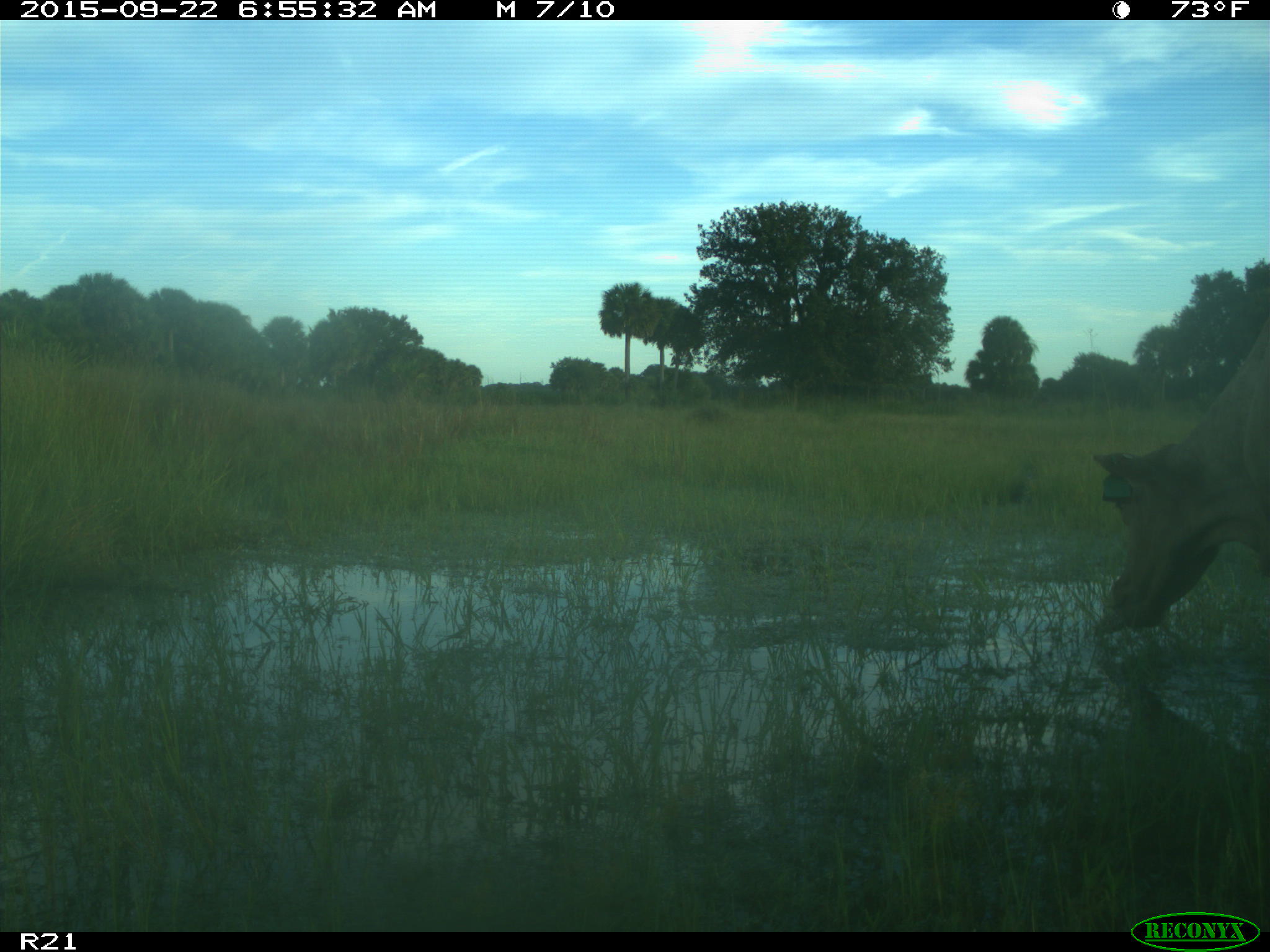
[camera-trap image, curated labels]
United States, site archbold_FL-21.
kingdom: Animalia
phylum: Chordata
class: Mammalia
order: Artiodactyla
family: Bovidae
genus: Bos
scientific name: Bos taurus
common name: domestic cow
Bos taurus (domestic cow).